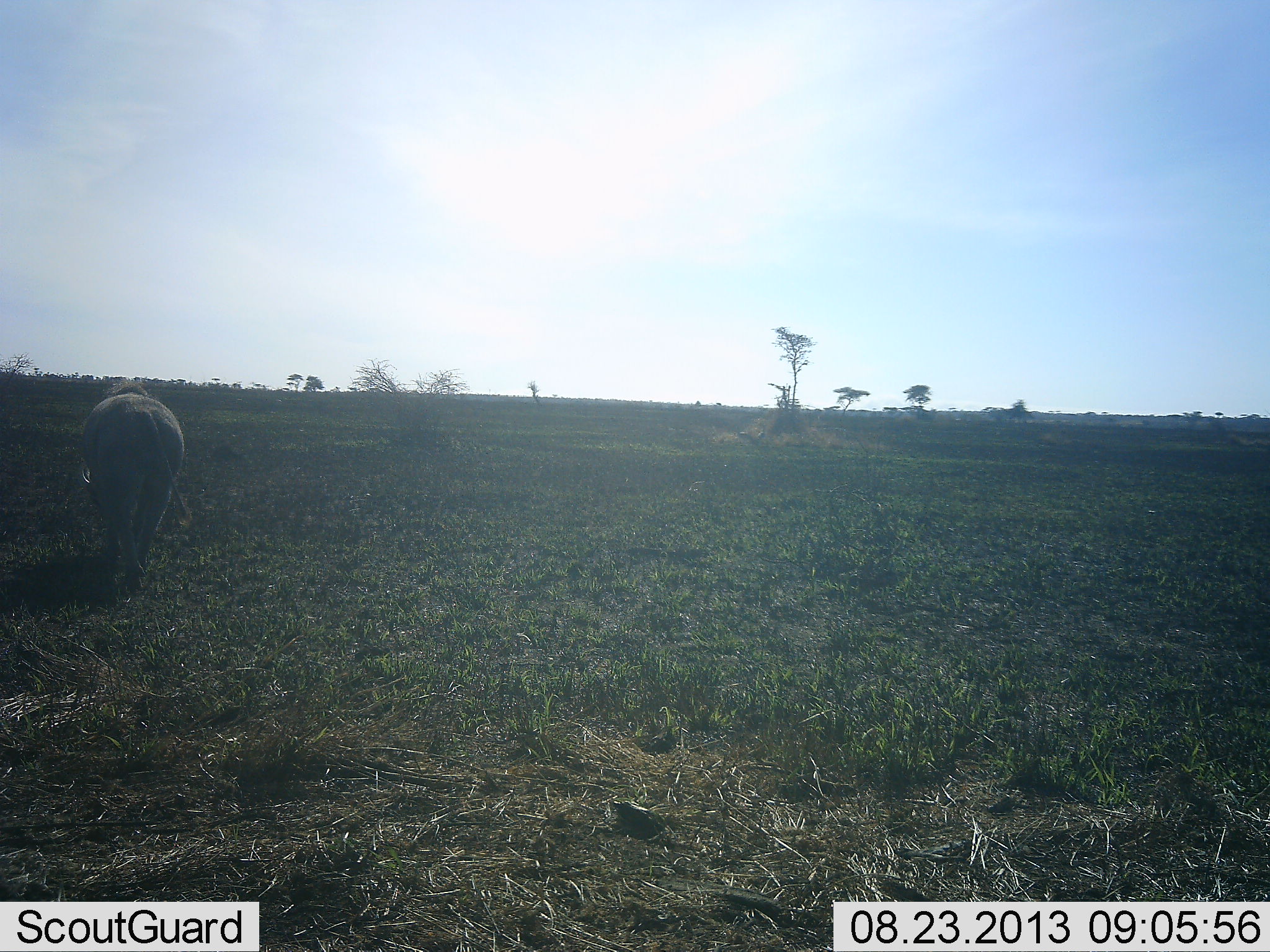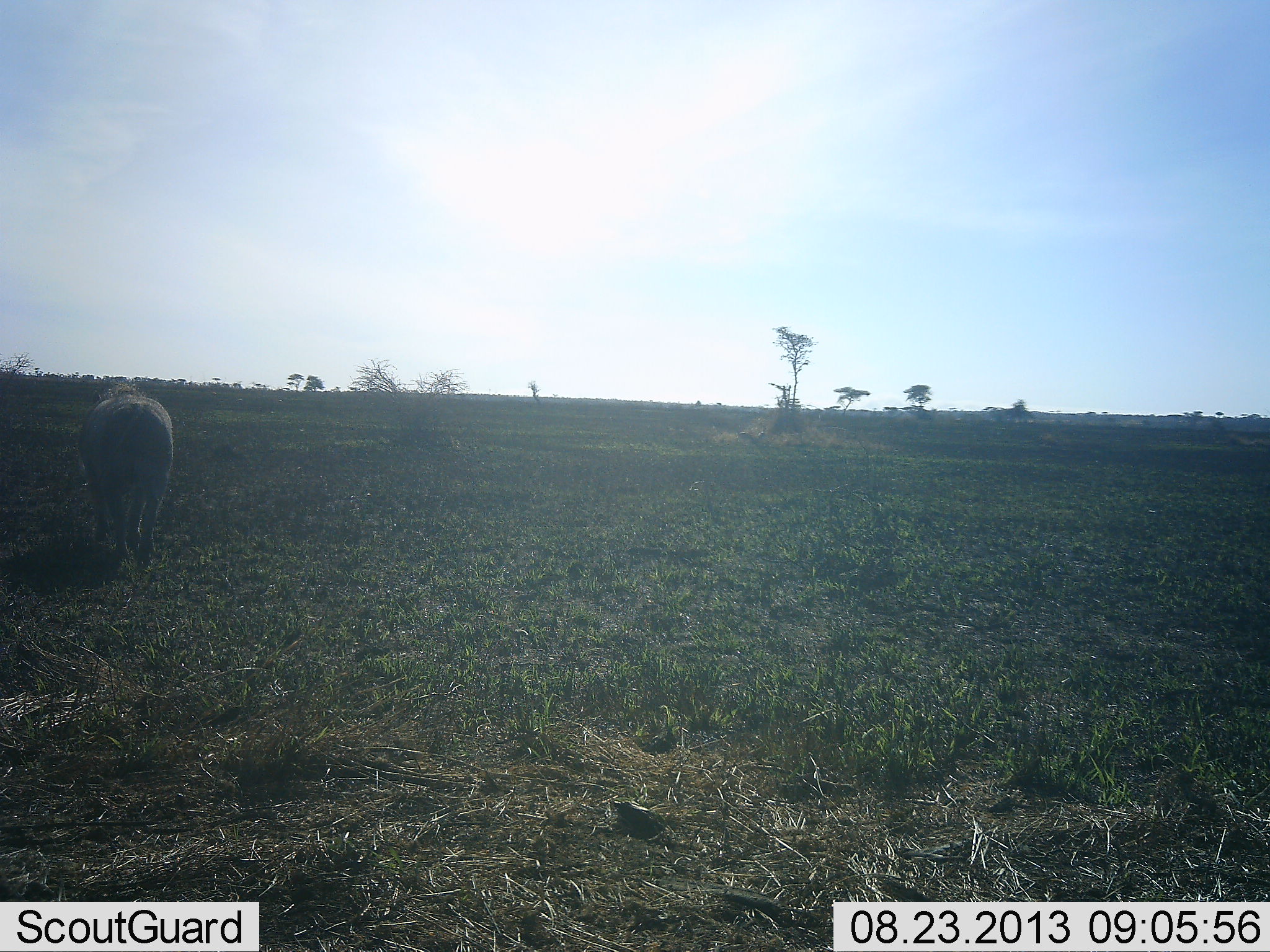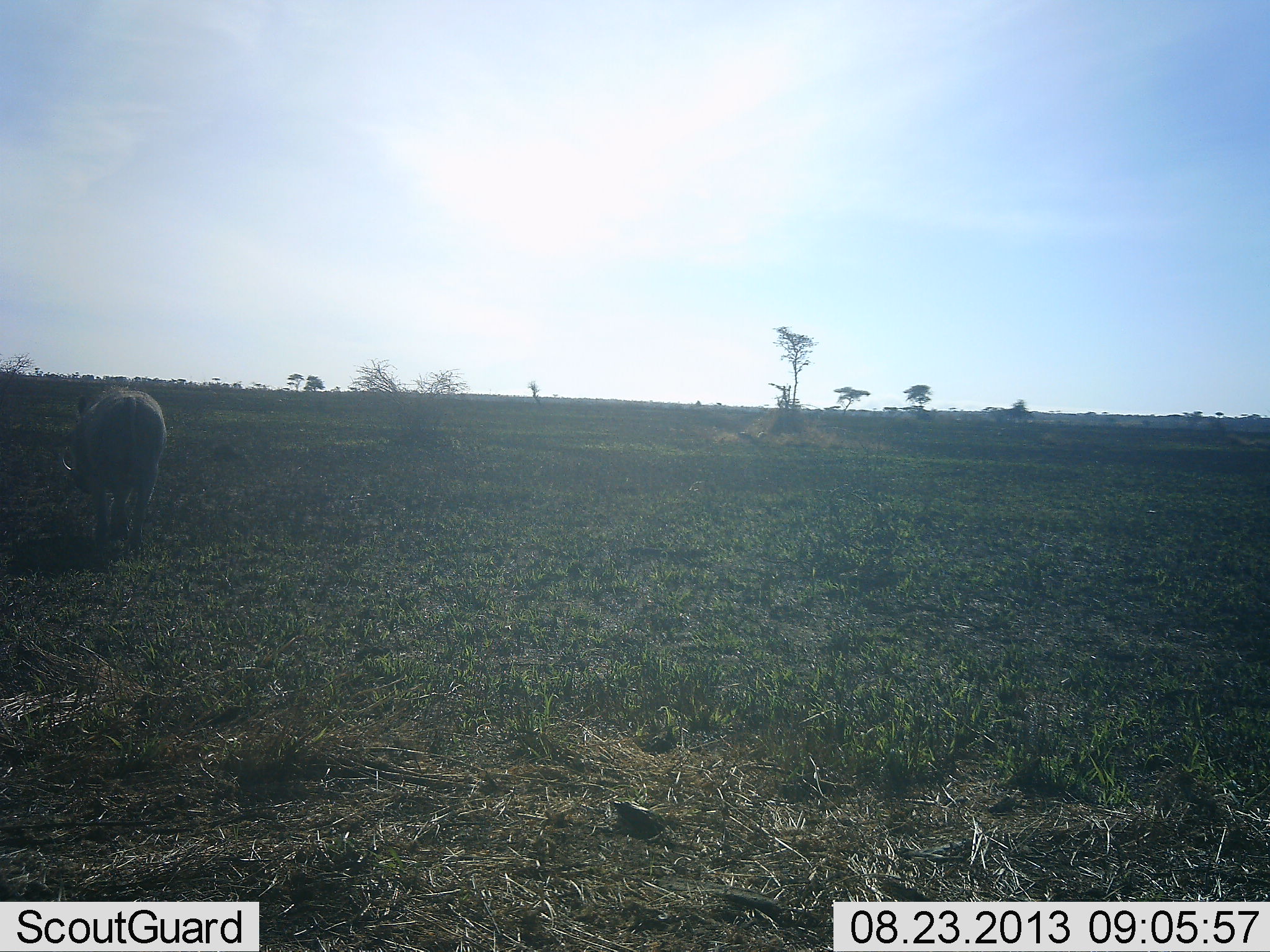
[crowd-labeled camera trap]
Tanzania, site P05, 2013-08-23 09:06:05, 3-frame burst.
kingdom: Animalia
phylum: Chordata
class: Mammalia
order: Artiodactyla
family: Suidae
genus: Phacochoerus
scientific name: Phacochoerus africanus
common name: warthog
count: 1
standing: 10%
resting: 0%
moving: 90%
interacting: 0%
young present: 0%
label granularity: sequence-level